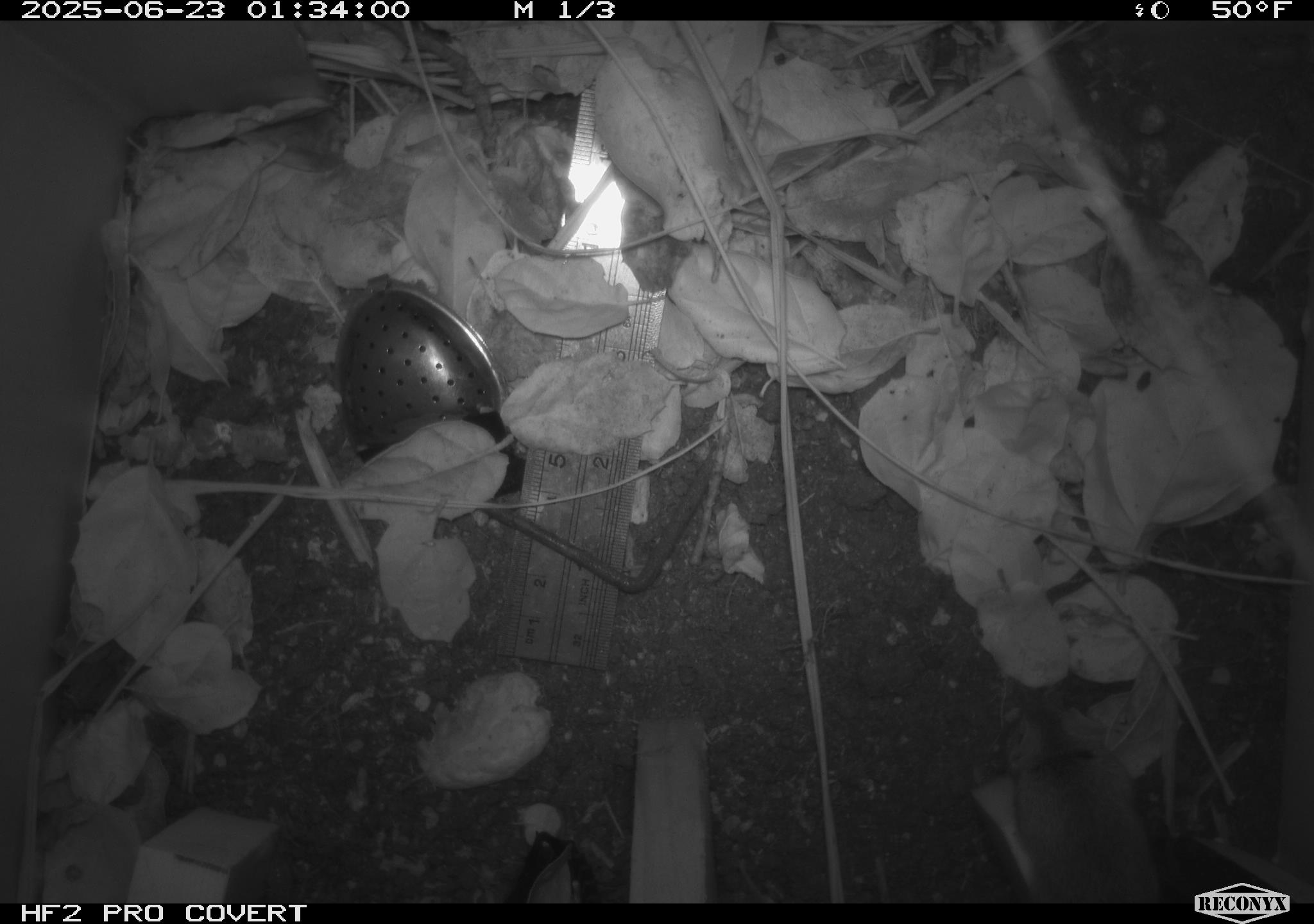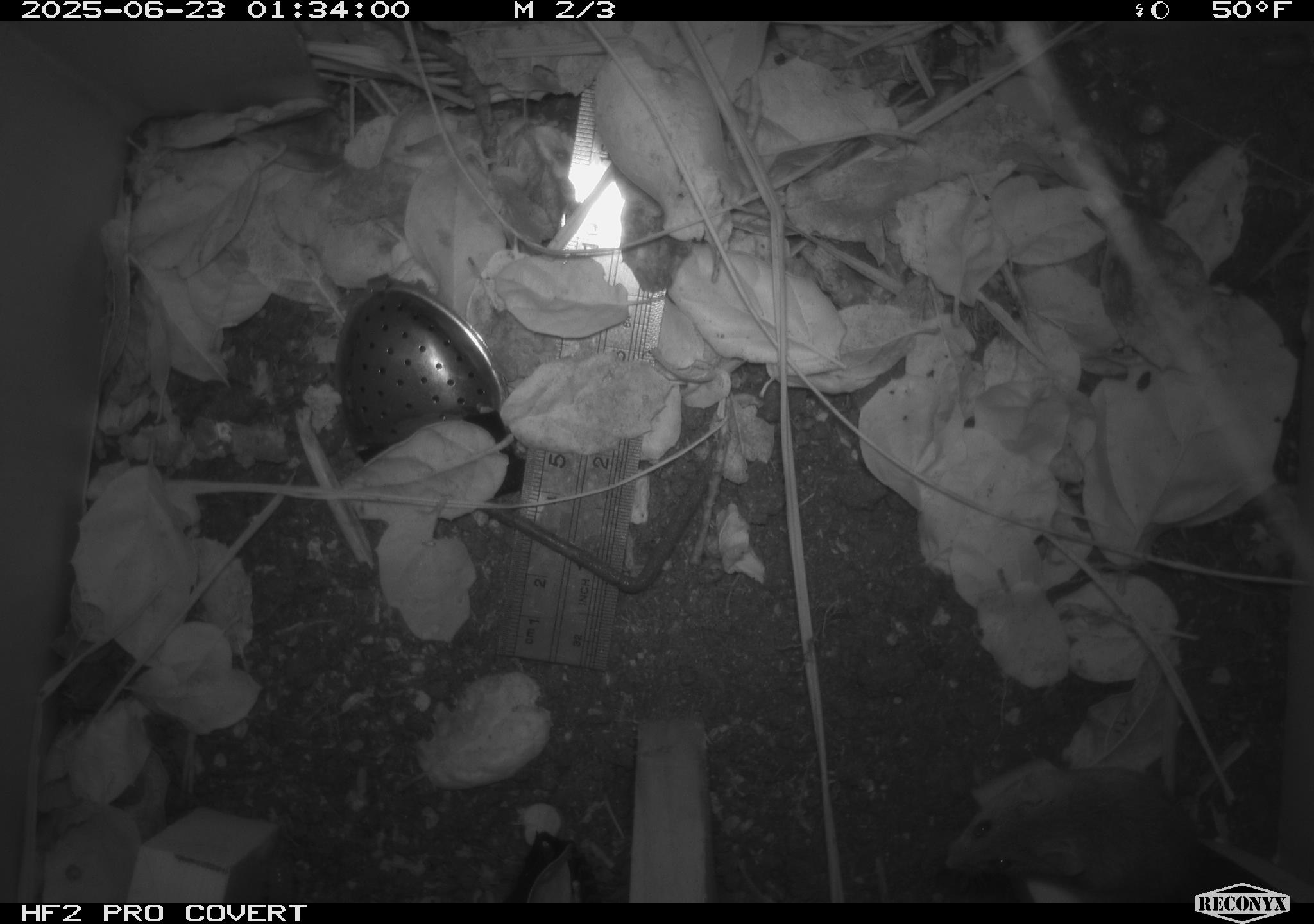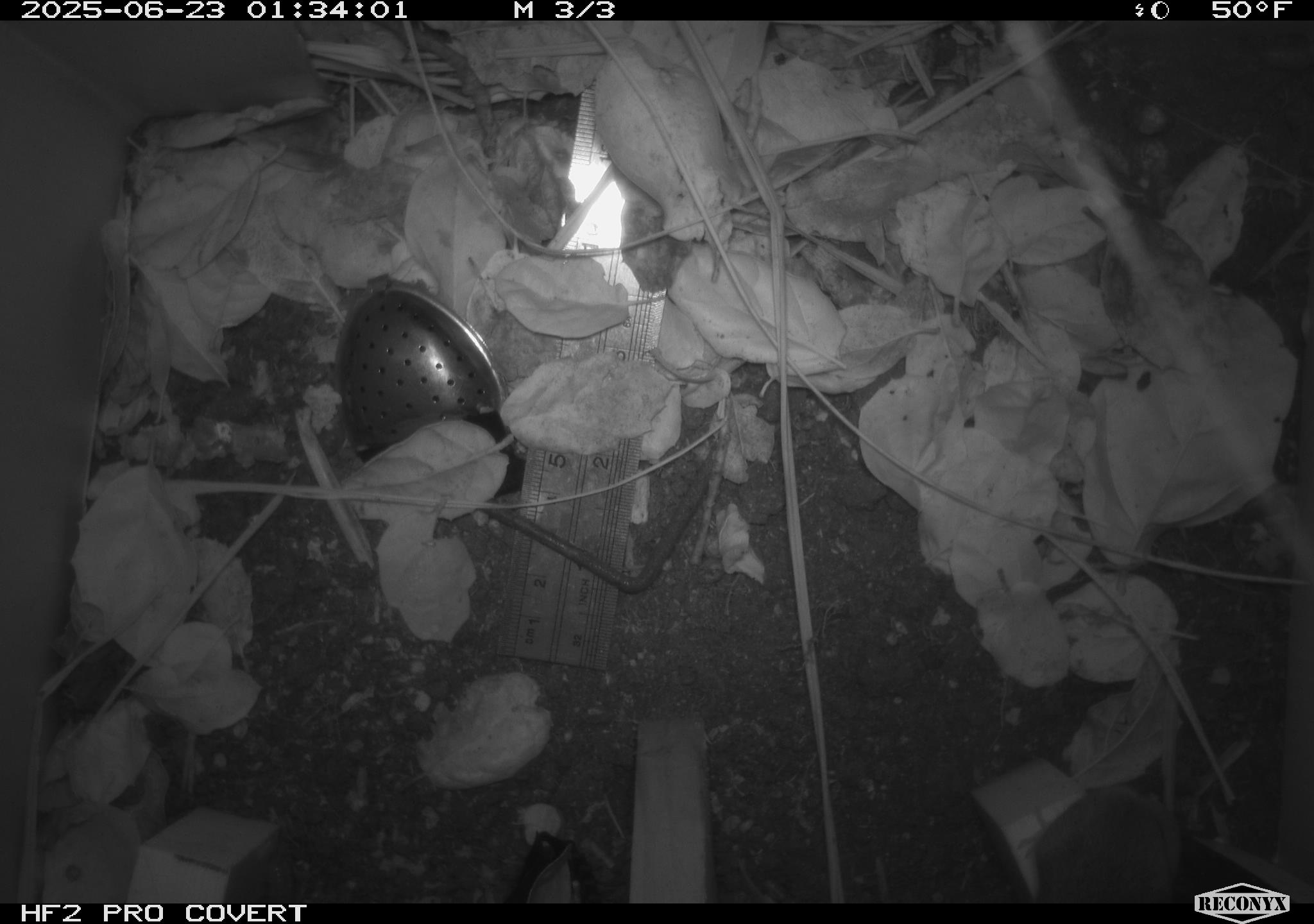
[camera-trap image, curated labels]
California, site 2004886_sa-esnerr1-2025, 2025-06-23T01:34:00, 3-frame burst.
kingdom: Animalia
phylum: Chordata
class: Mammalia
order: Rodentia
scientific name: Rodentia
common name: rodent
Rodent (Rodentia).